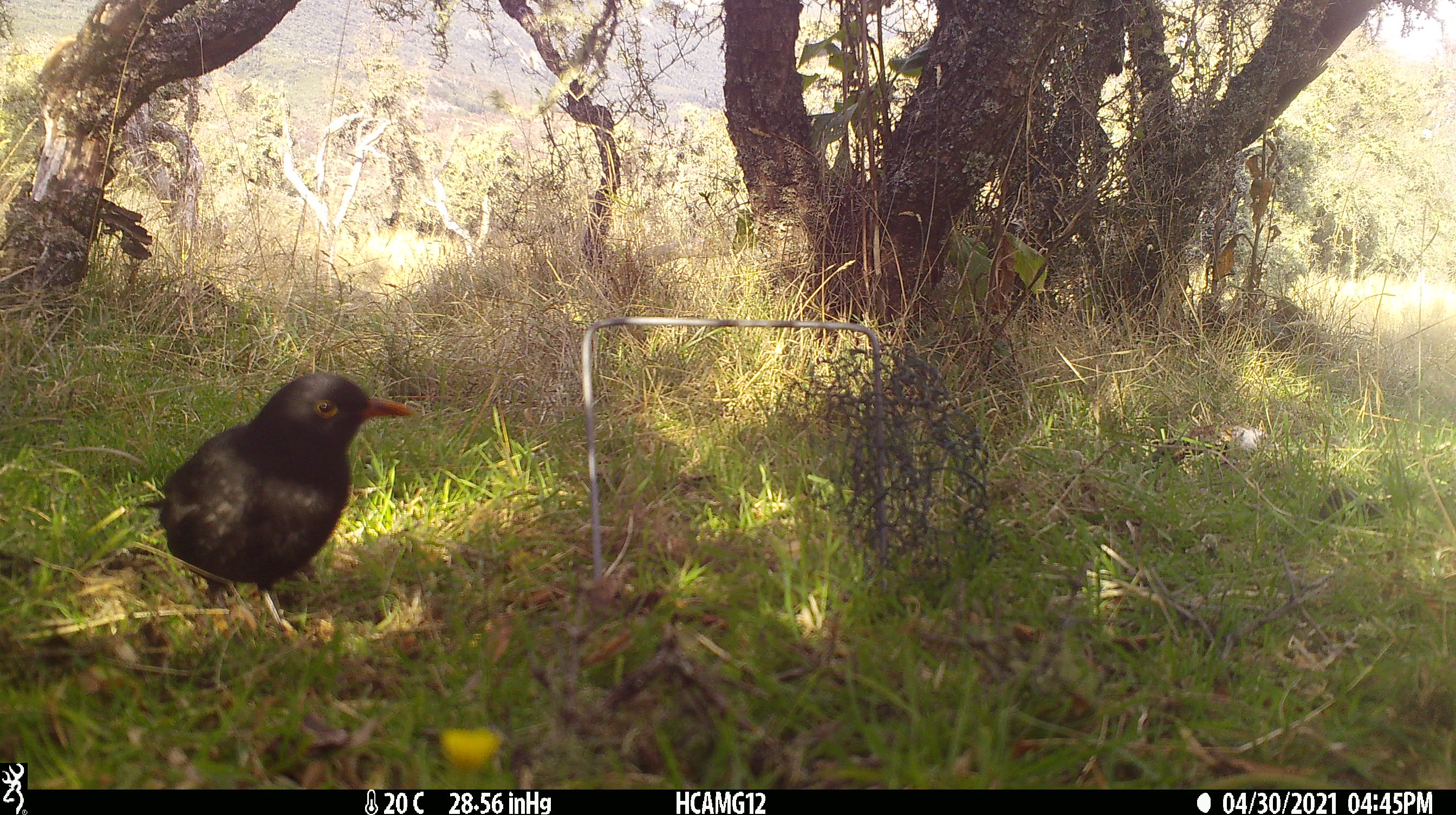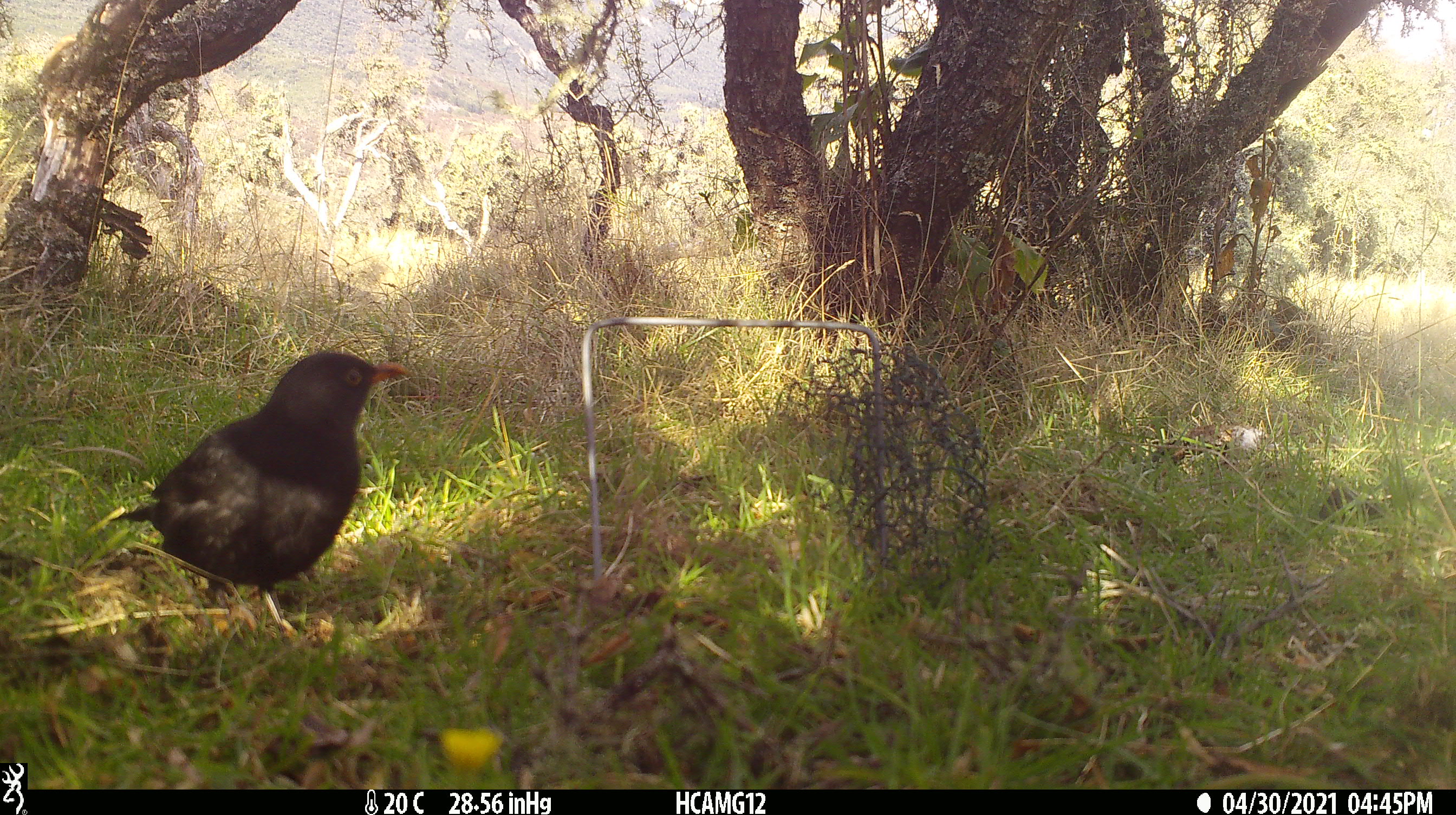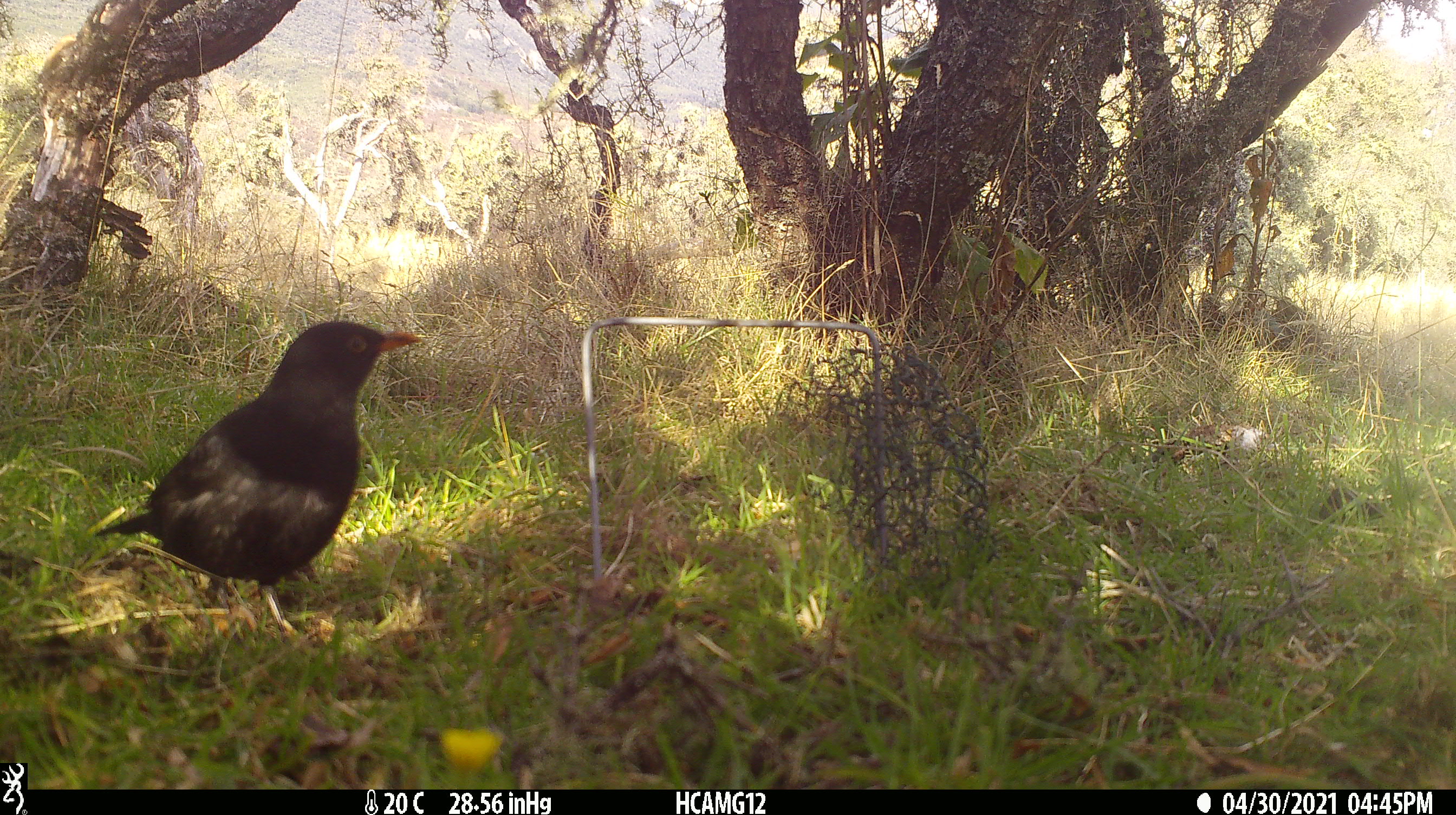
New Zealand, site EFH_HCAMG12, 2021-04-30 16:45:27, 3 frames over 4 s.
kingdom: Animalia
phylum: Chordata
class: Aves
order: Passeriformes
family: Turdidae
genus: Turdus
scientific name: Turdus merula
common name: eurasian blackbird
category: blackbird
Blackbird (eurasian blackbird) (Turdus merula).